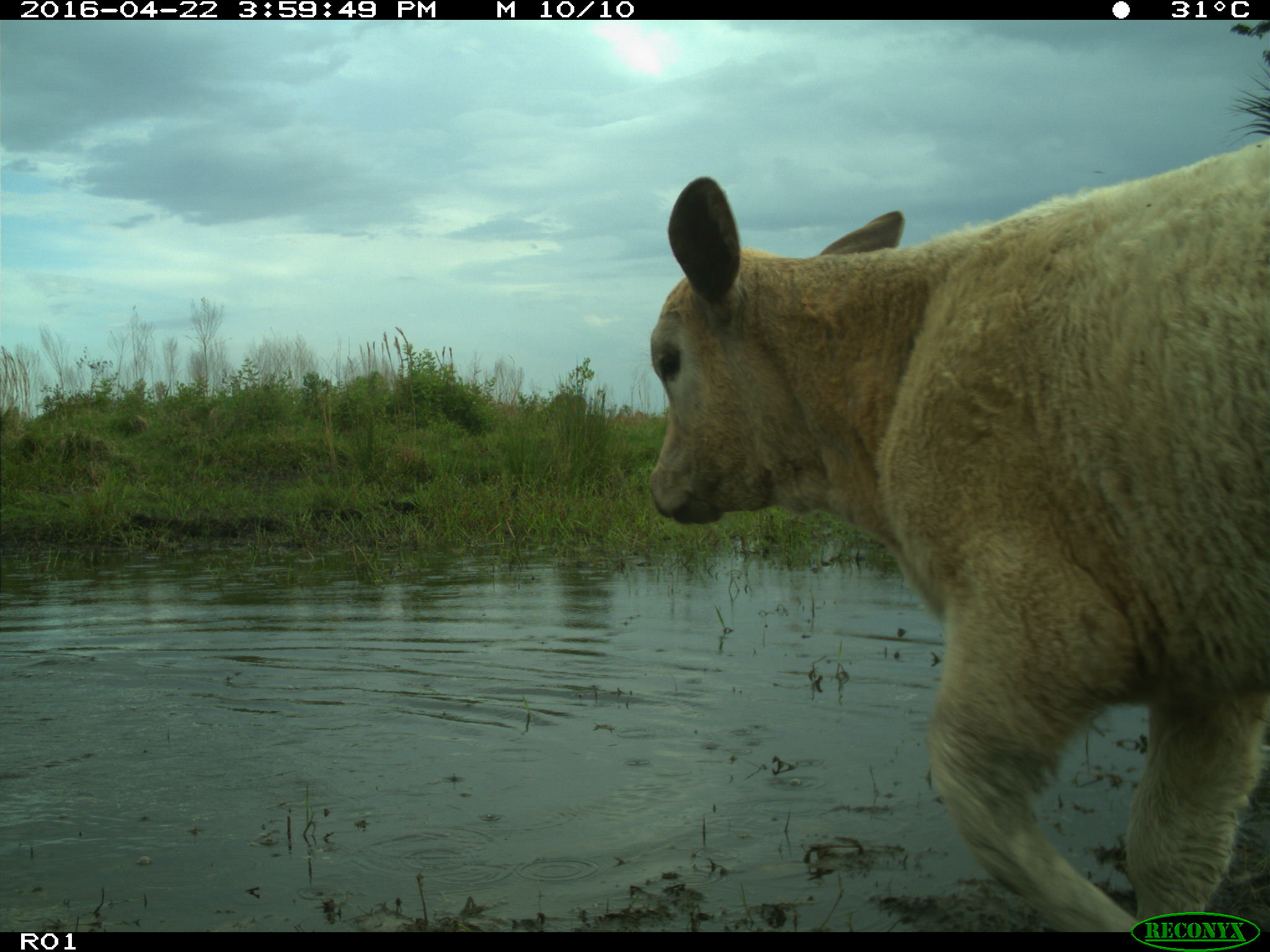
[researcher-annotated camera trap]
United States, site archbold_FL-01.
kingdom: Animalia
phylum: Chordata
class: Mammalia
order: Artiodactyla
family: Bovidae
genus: Bos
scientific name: Bos taurus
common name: domestic cow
Bos taurus (domestic cow).